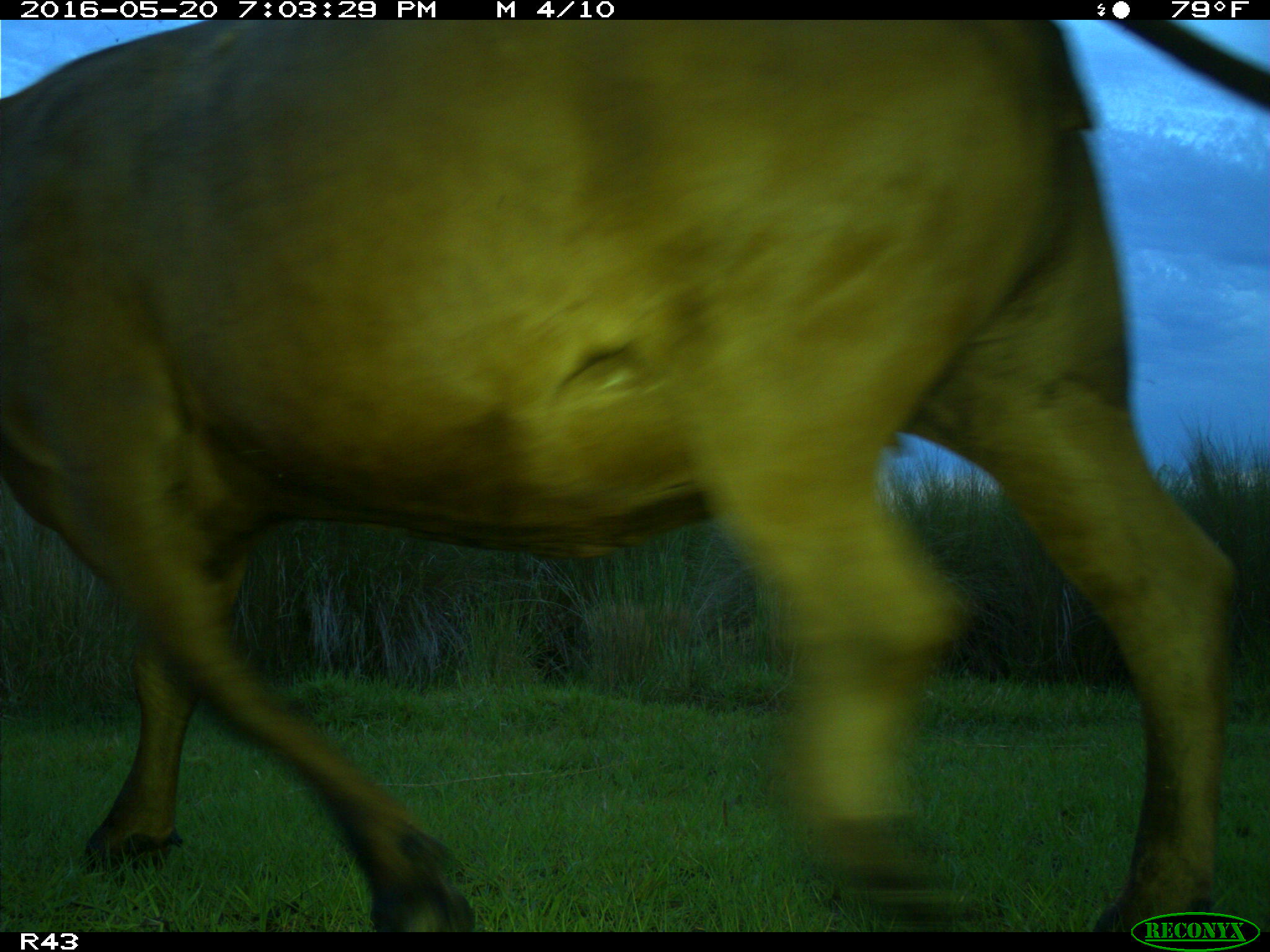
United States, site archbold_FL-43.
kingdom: Animalia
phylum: Chordata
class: Mammalia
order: Artiodactyla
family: Bovidae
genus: Bos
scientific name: Bos taurus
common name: domestic cow